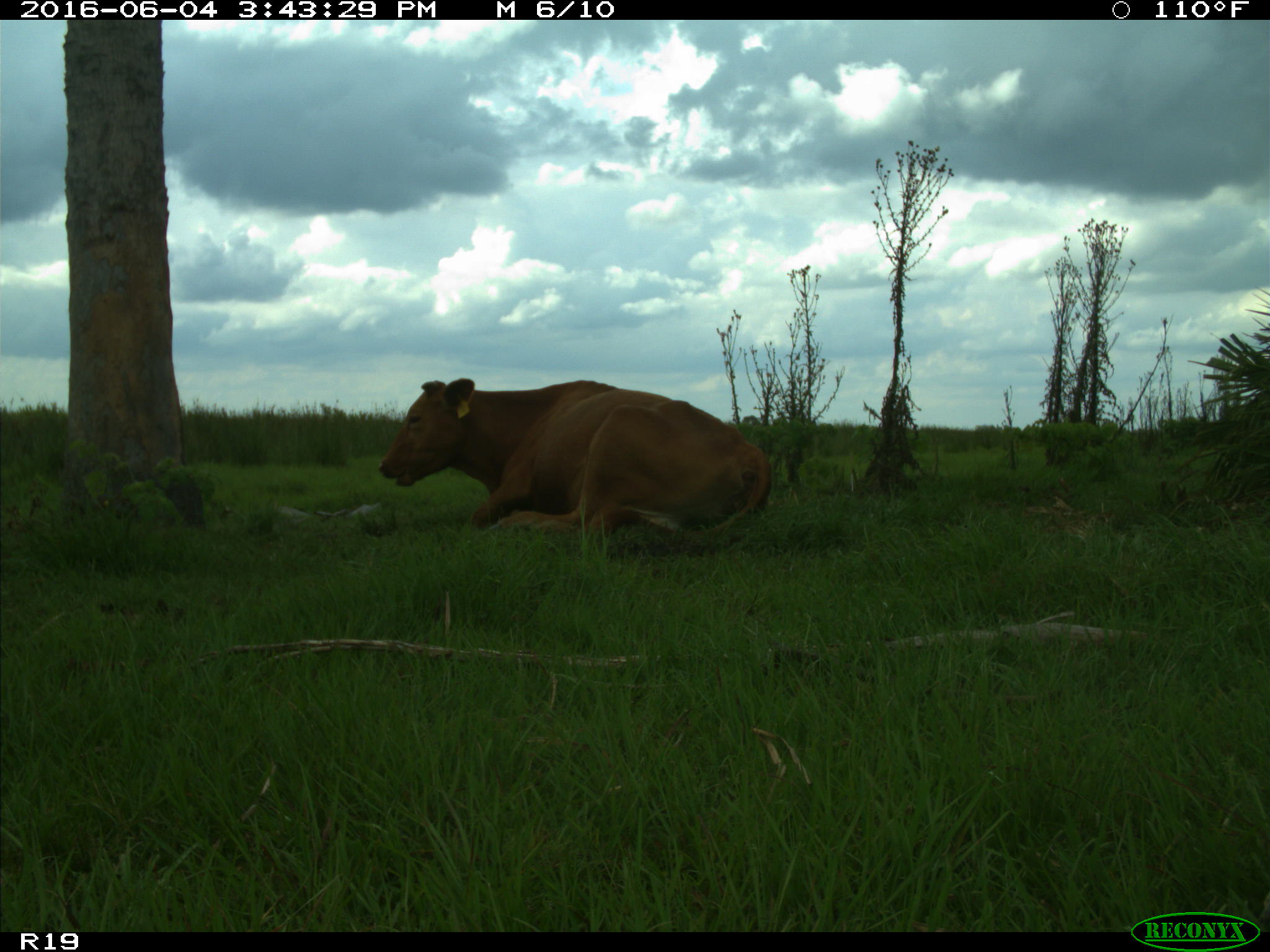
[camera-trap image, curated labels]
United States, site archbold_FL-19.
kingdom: Animalia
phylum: Chordata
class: Mammalia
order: Artiodactyla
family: Bovidae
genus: Bos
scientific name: Bos taurus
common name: domestic cow